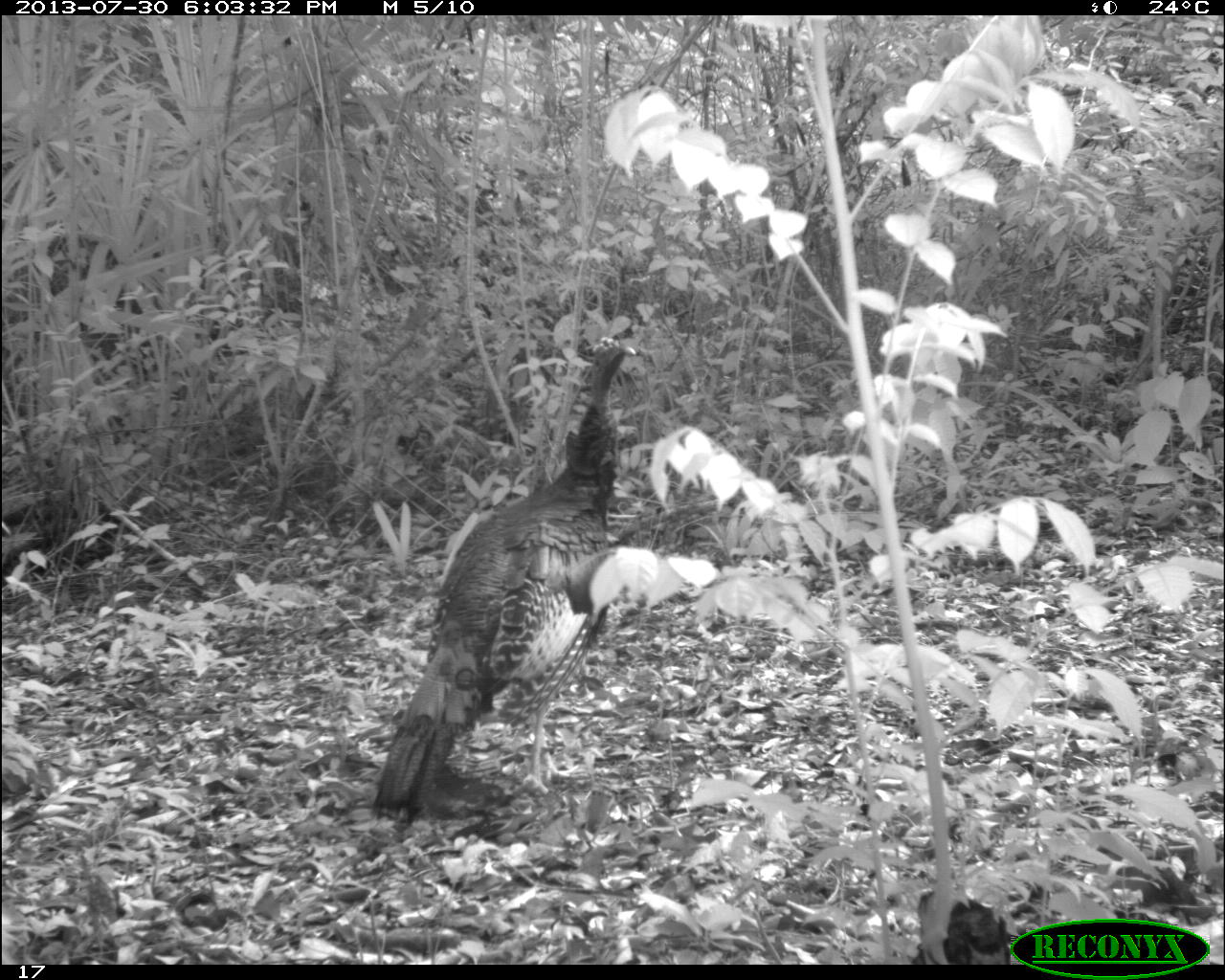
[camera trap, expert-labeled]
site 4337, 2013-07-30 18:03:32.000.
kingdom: Animalia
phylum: Chordata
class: Aves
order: Galliformes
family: Phasianidae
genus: Meleagris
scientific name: Meleagris ocellata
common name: ocellated turkey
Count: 2.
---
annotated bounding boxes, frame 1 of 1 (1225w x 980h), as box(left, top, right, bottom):
meleagris ocellata: box(370, 334, 636, 821)